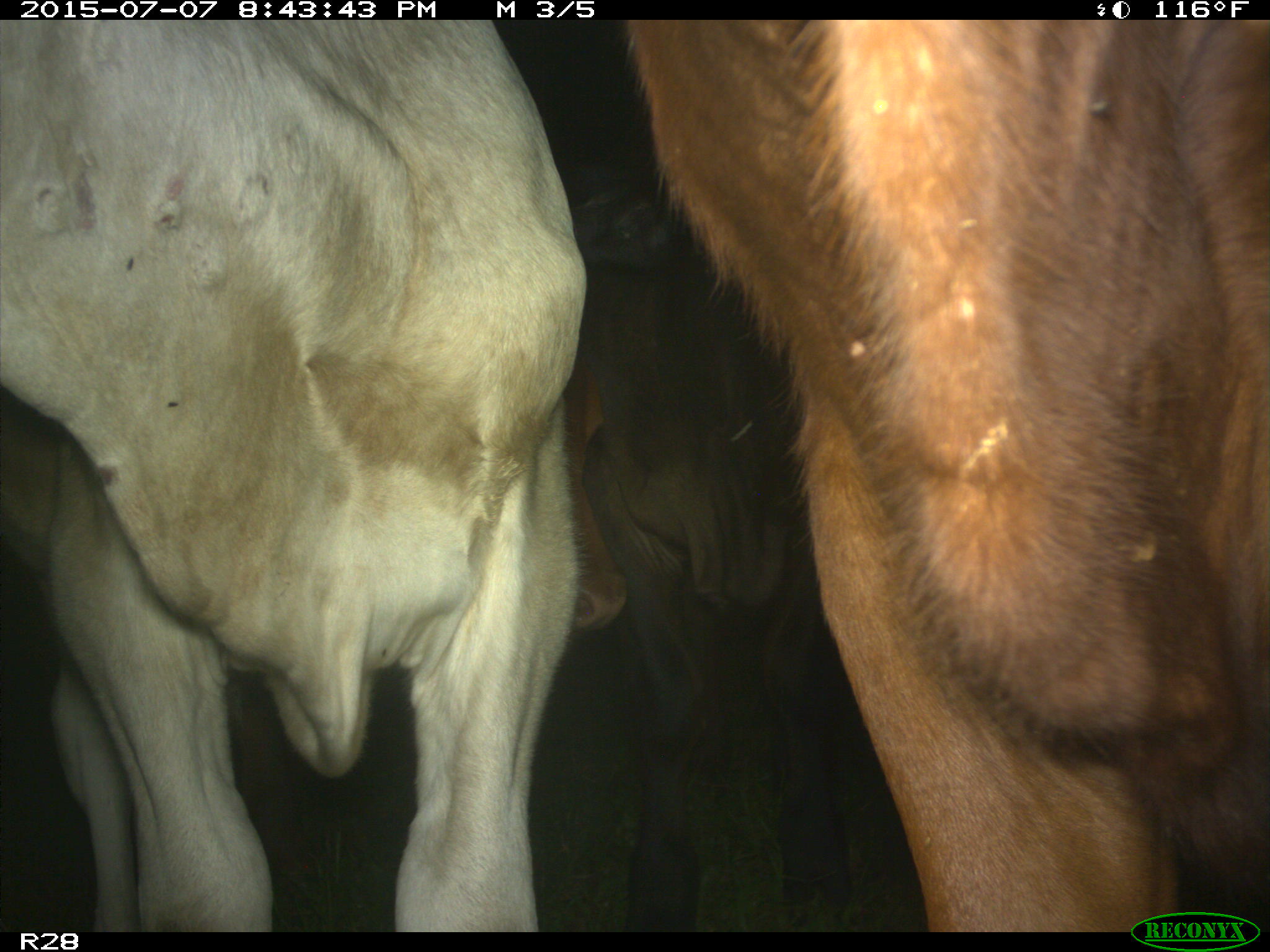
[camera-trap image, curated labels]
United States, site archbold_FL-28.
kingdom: Animalia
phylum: Chordata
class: Mammalia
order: Artiodactyla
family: Bovidae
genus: Bos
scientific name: Bos taurus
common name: domestic cow